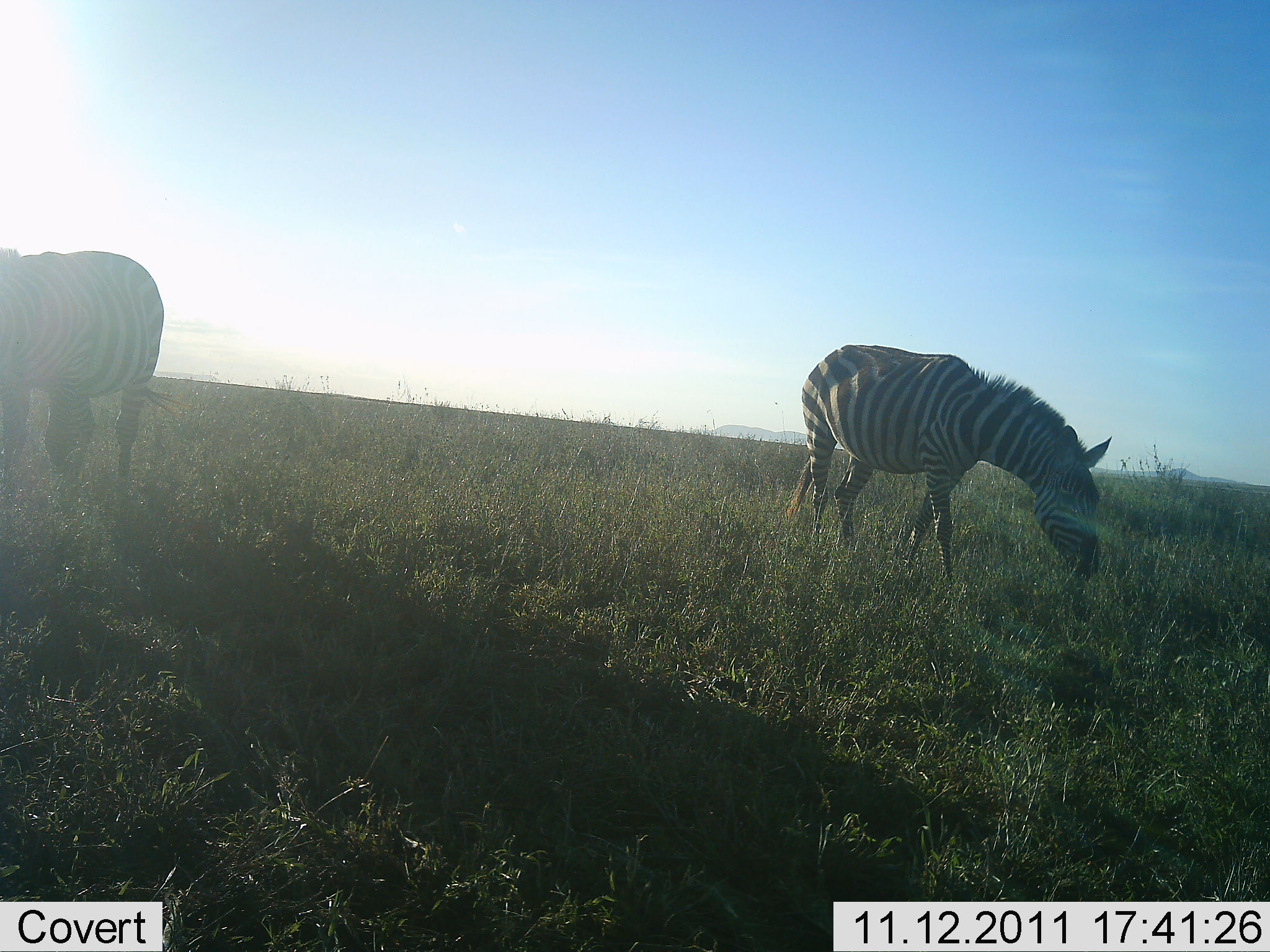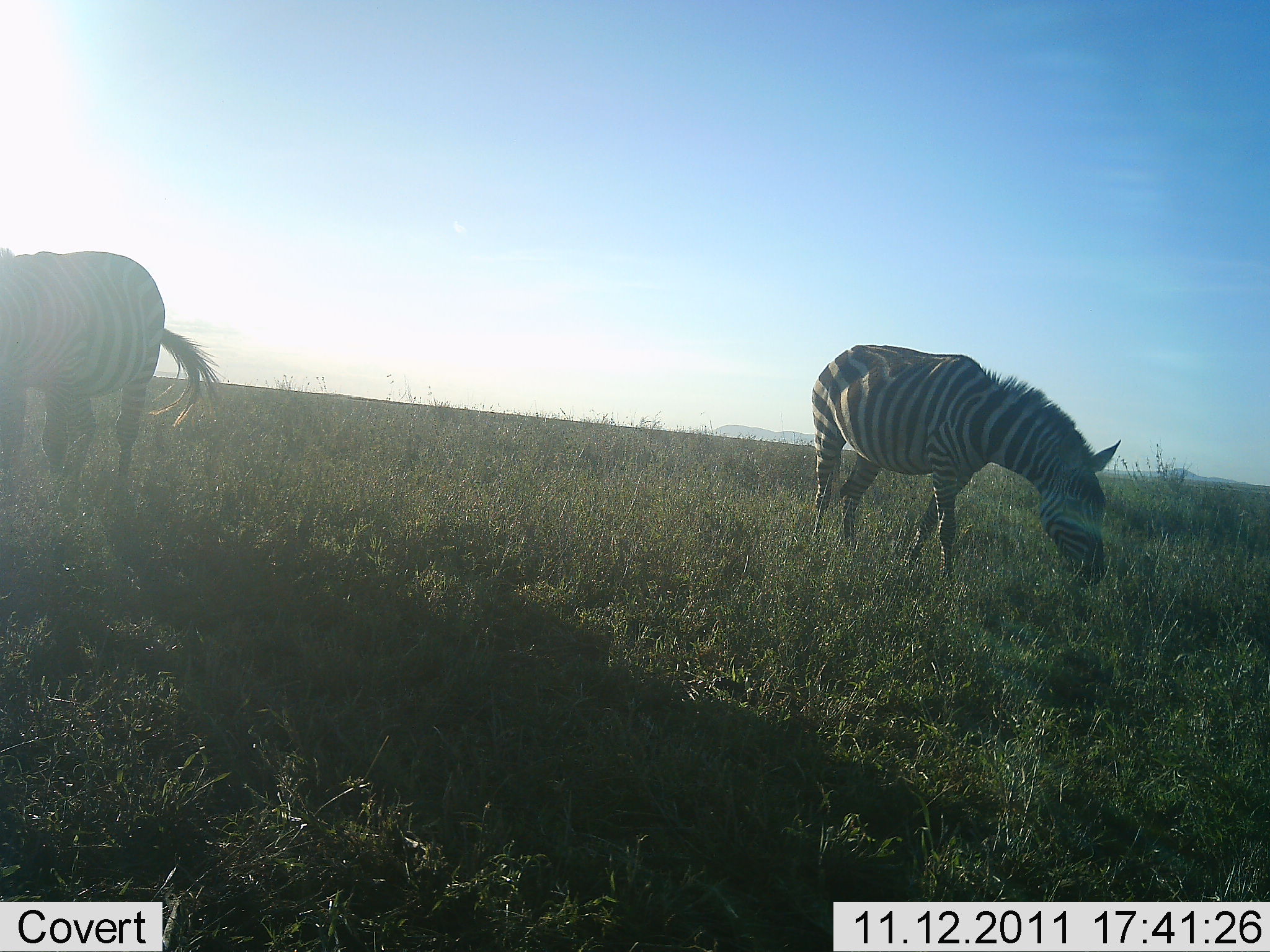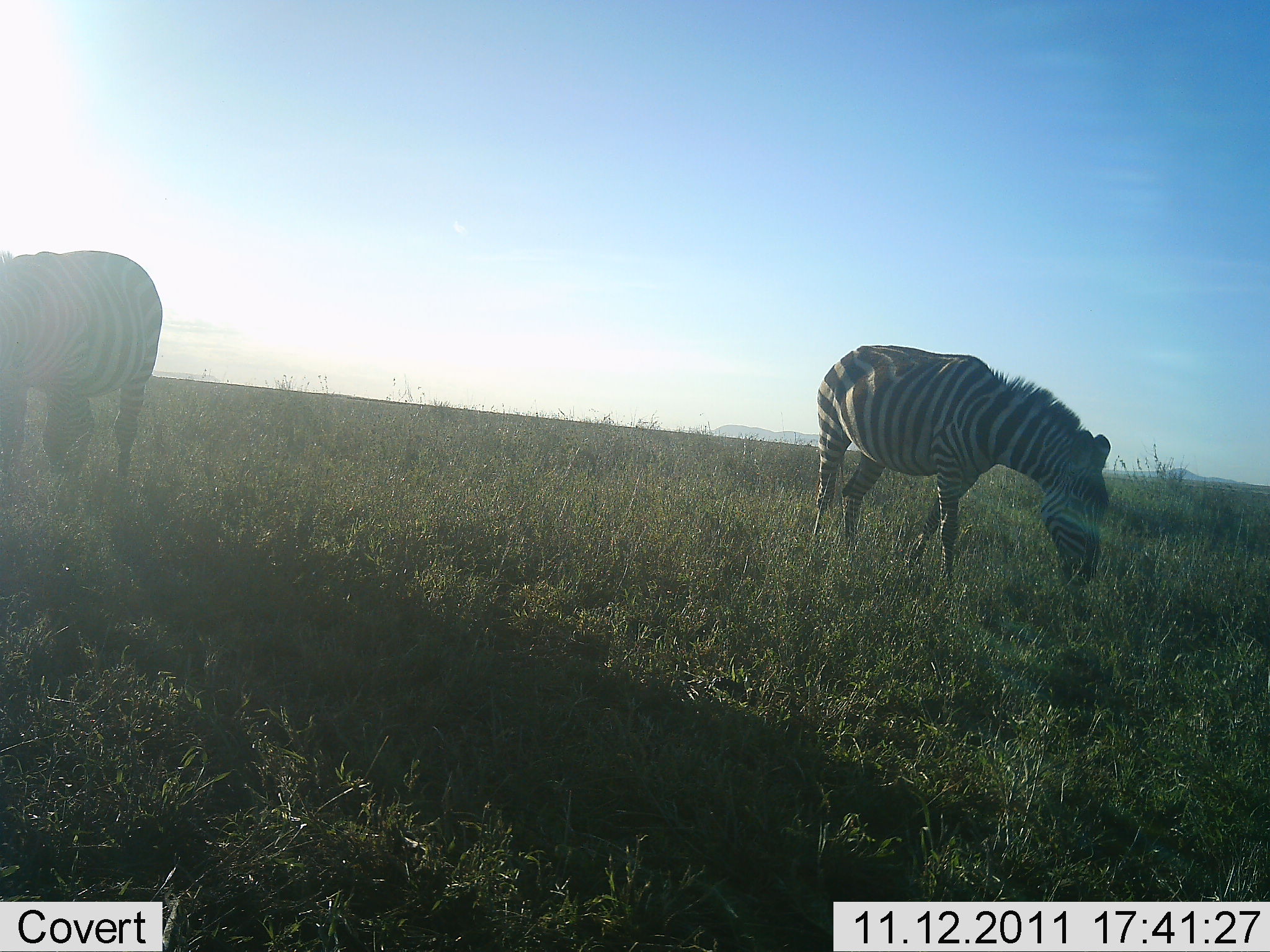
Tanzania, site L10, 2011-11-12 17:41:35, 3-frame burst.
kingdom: Animalia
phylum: Chordata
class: Mammalia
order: Perissodactyla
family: Equidae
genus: Equus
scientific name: Equus quagga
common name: plains zebra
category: zebra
Zebra (plains zebra) (Equus quagga), count 2. Behavior (volunteer vote fractions): standing 43%, resting 0%, moving 0%, interacting 0%. Young present (vote fraction): 0%. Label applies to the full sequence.